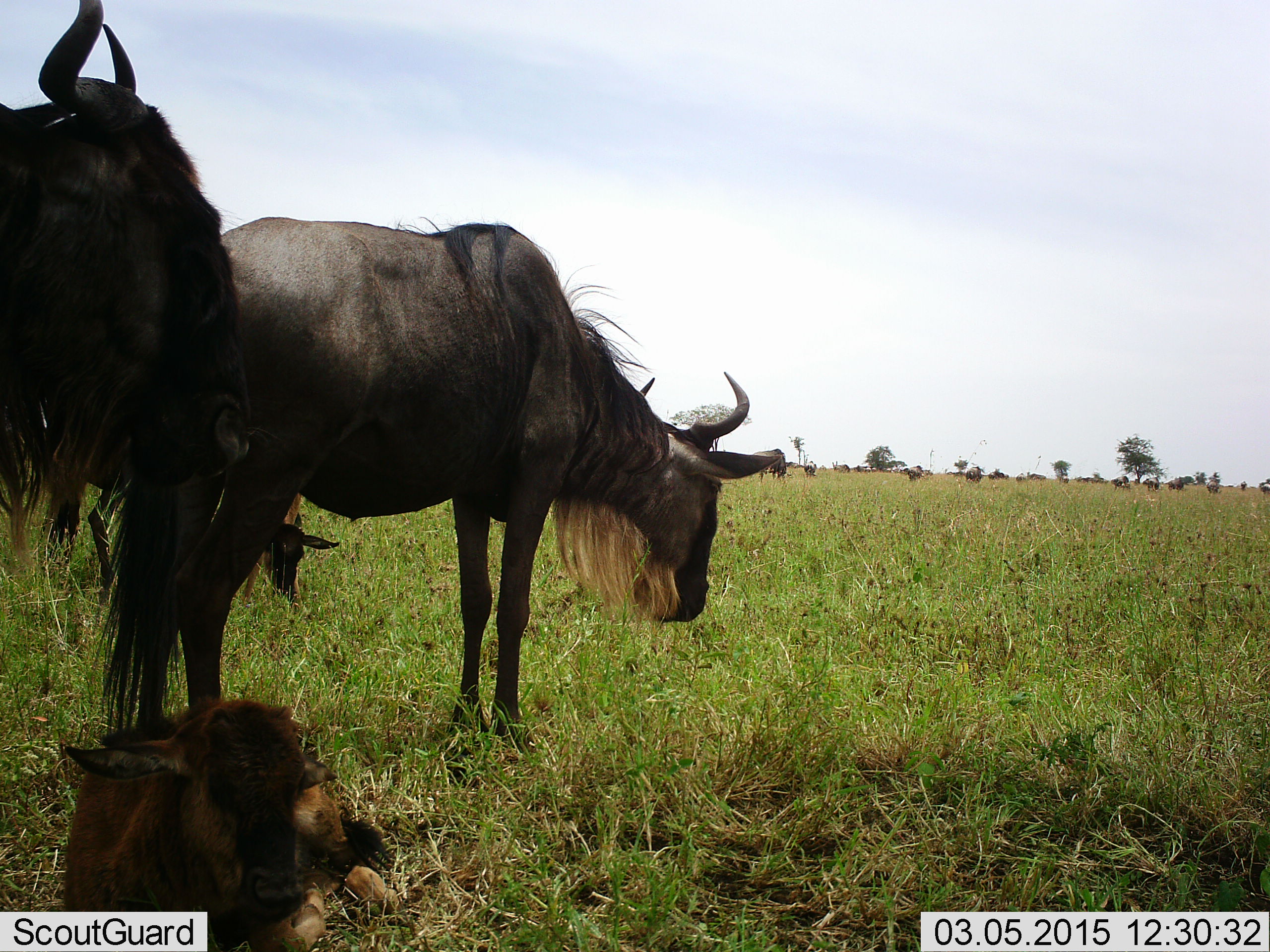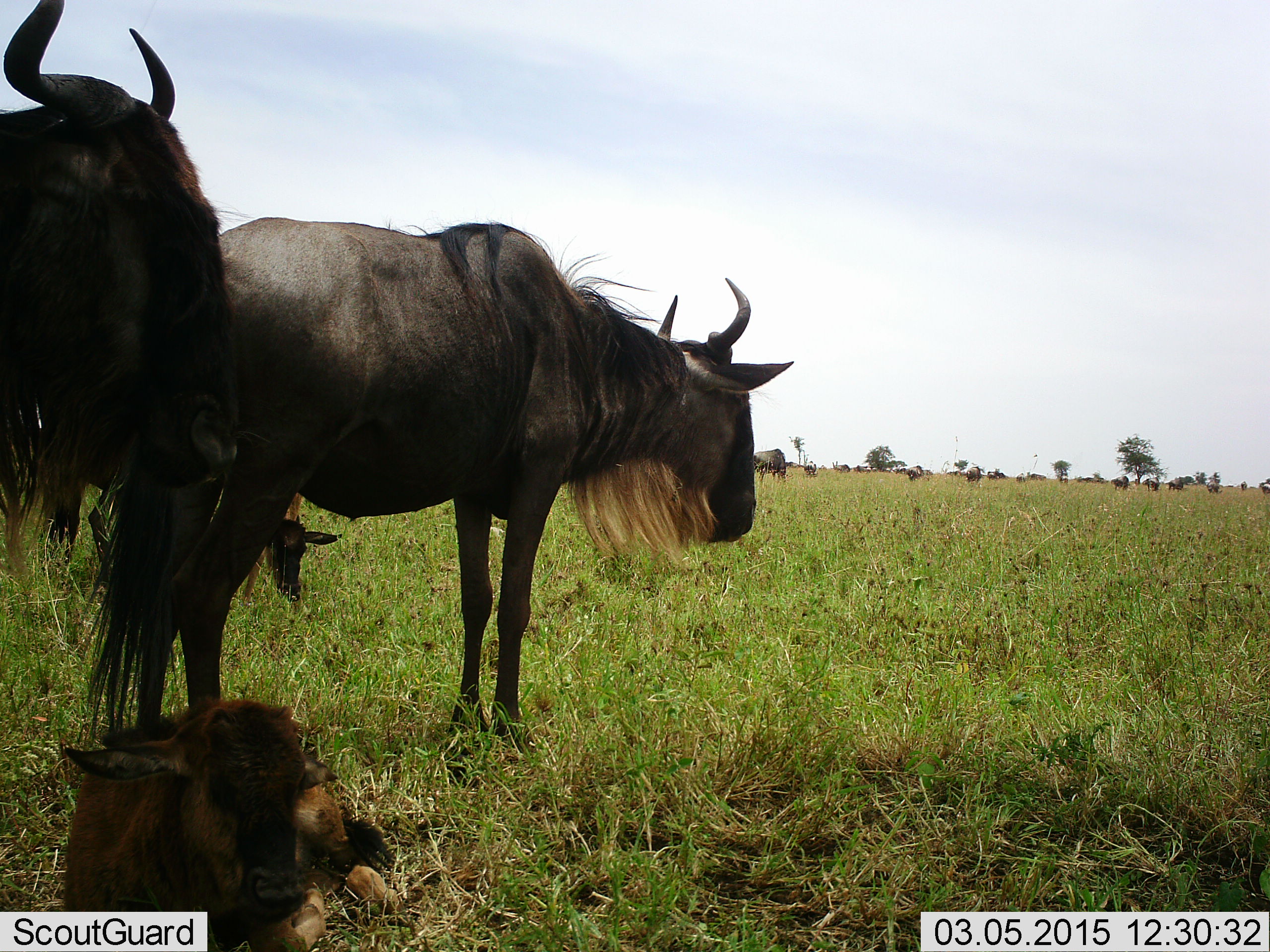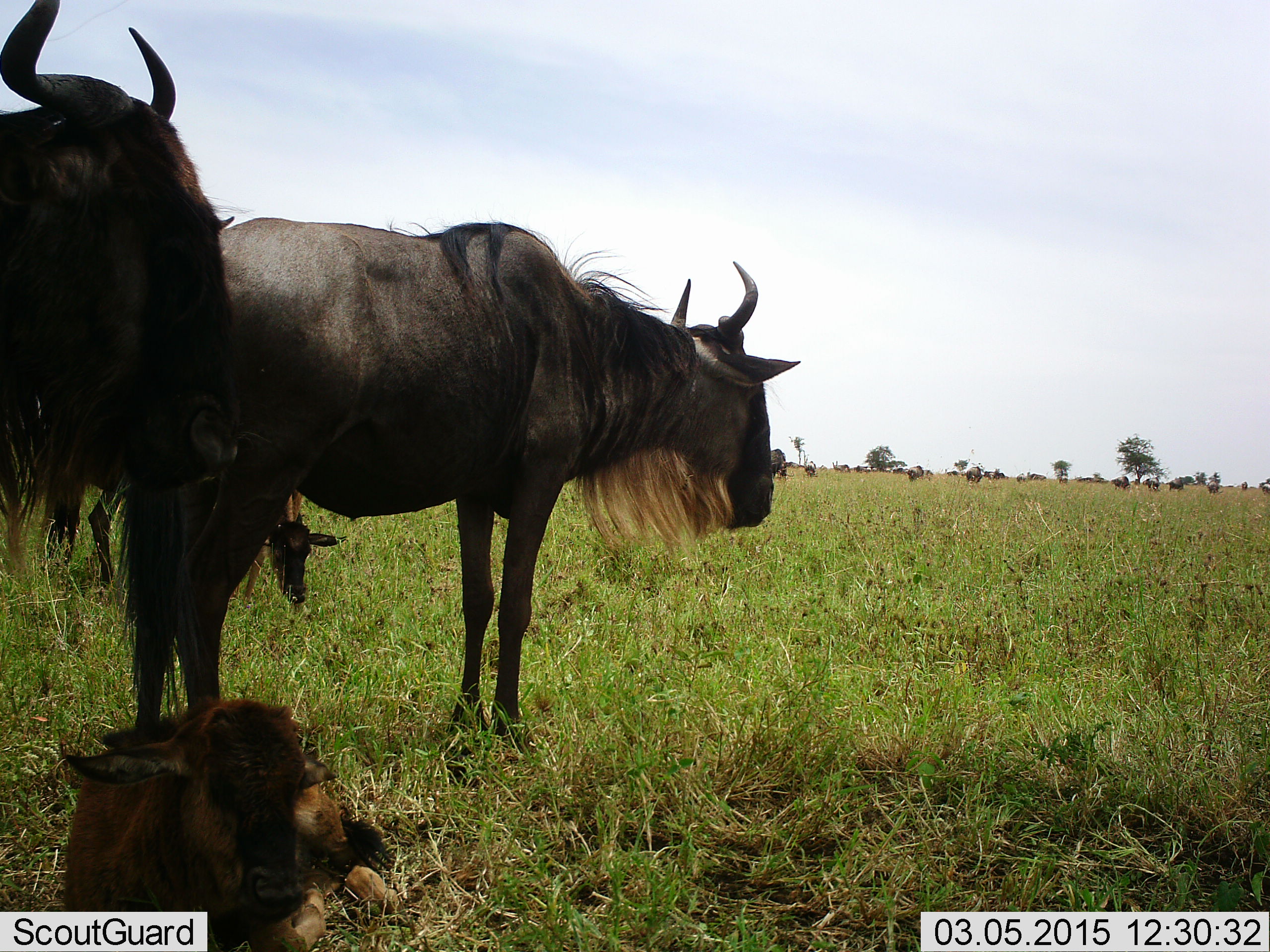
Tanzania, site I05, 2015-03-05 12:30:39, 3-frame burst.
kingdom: Animalia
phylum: Chordata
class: Mammalia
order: Artiodactyla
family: Bovidae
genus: Connochaetes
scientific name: Connochaetes taurinus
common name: blue wildebeest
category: wildebeest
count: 11-50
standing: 80%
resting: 80%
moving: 10%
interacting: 0%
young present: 80%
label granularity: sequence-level